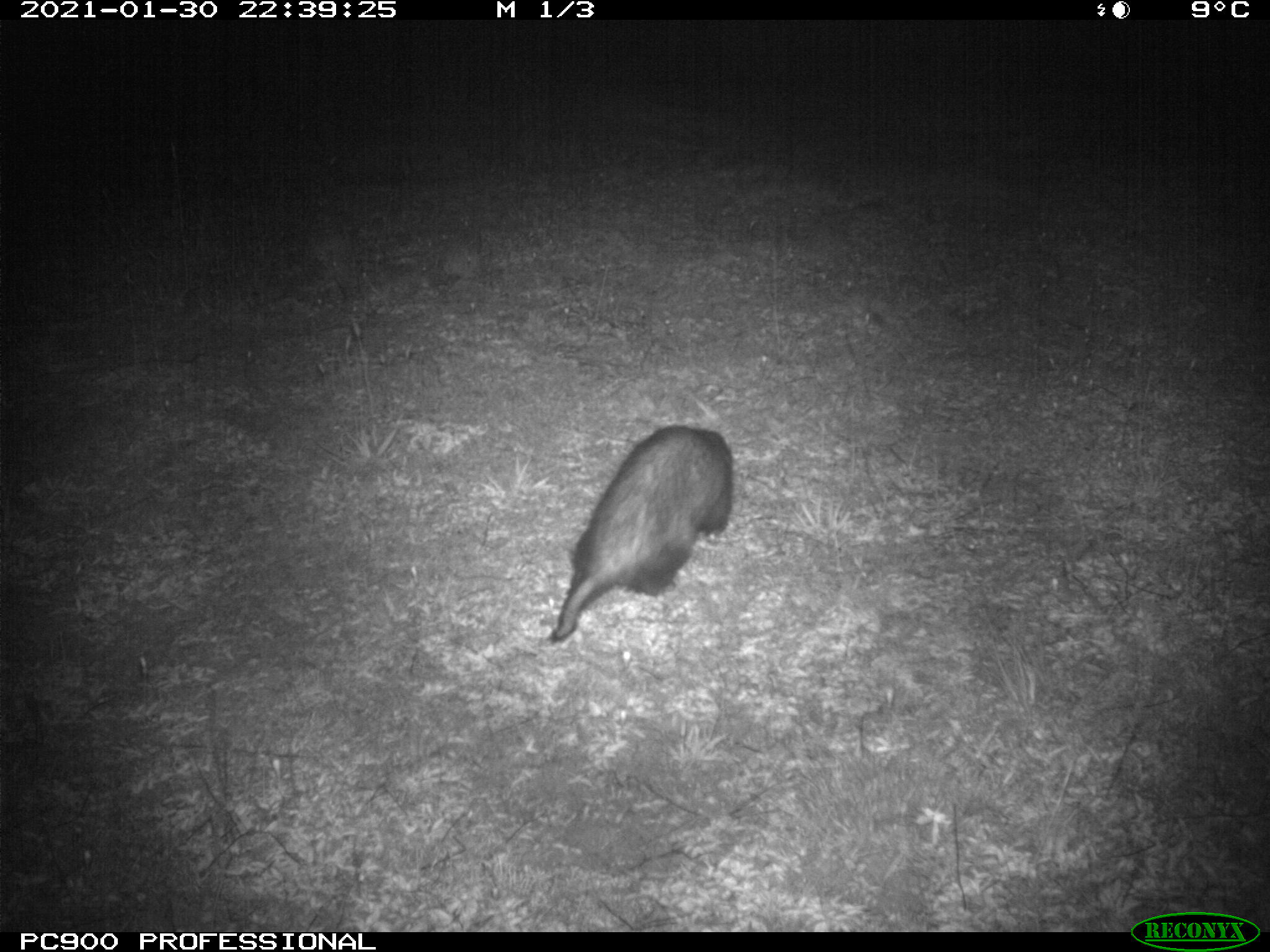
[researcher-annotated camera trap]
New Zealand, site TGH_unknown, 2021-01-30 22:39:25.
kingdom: Animalia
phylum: Chordata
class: Mammalia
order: Carnivora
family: Mustelidae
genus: Mustela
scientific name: Mustela furo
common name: ferret